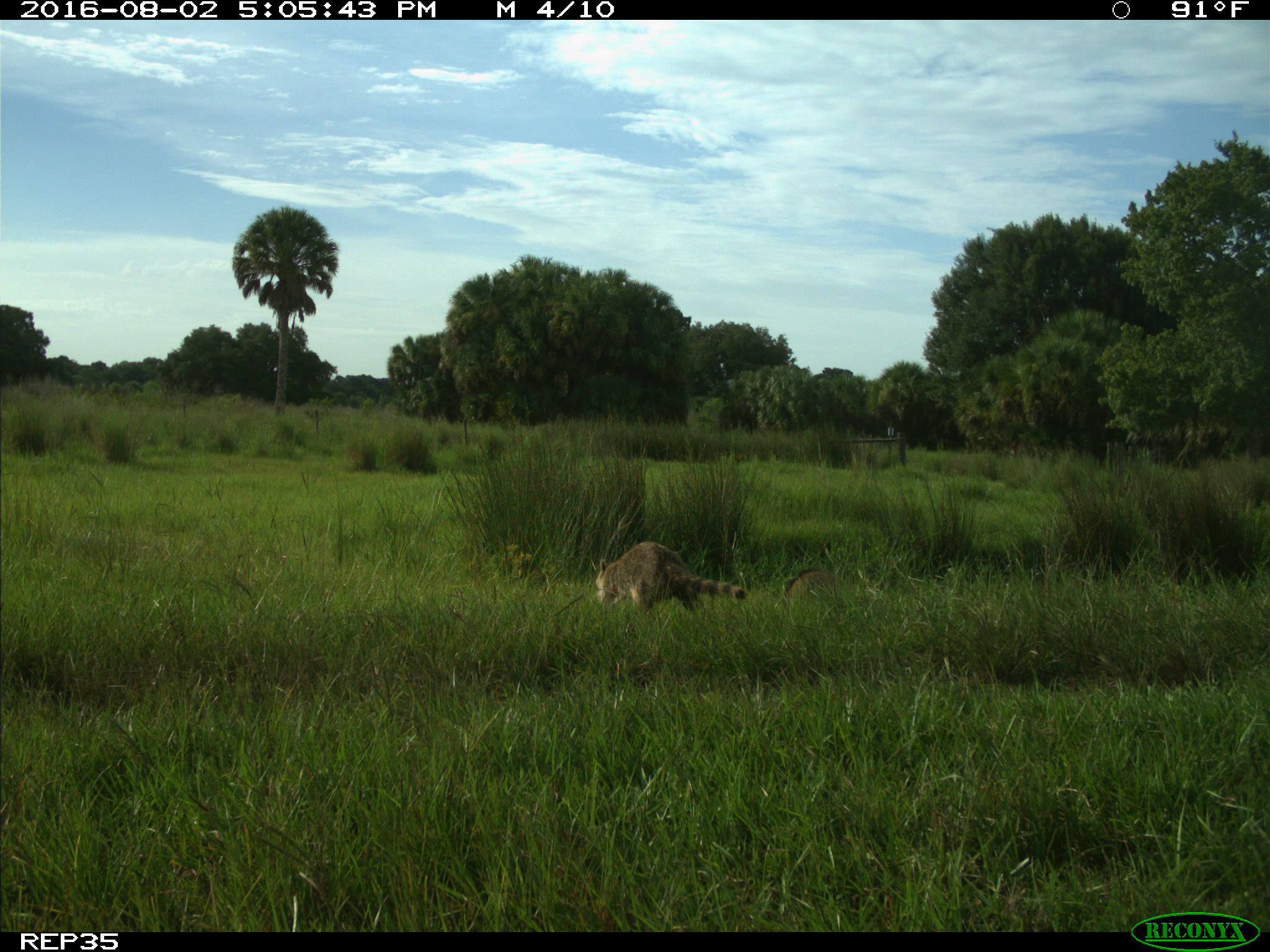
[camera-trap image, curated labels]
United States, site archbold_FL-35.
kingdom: Animalia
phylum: Chordata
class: Mammalia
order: Carnivora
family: Procyonidae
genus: Procyon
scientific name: Procyon lotor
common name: common raccoon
Procyon lotor (common raccoon).